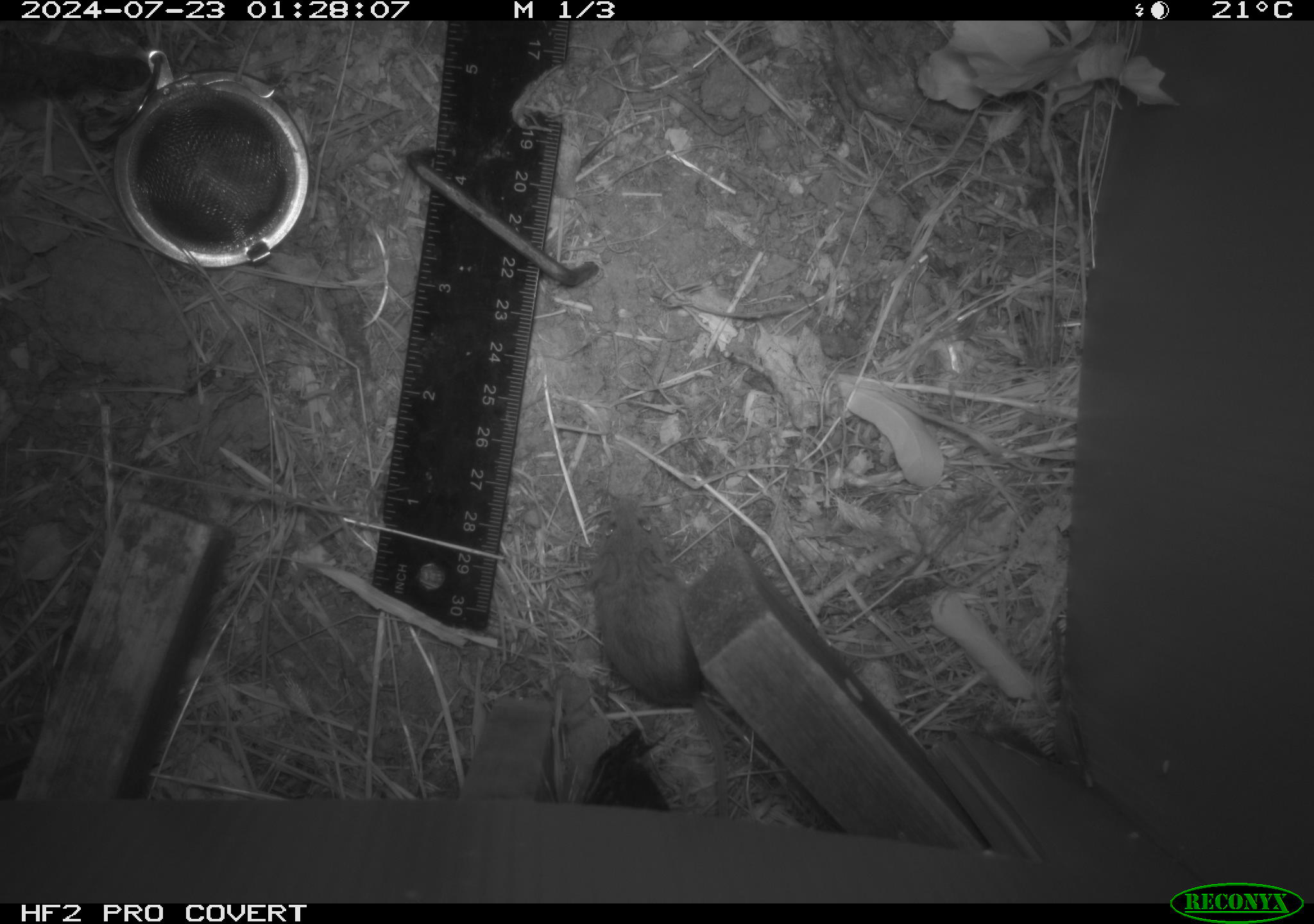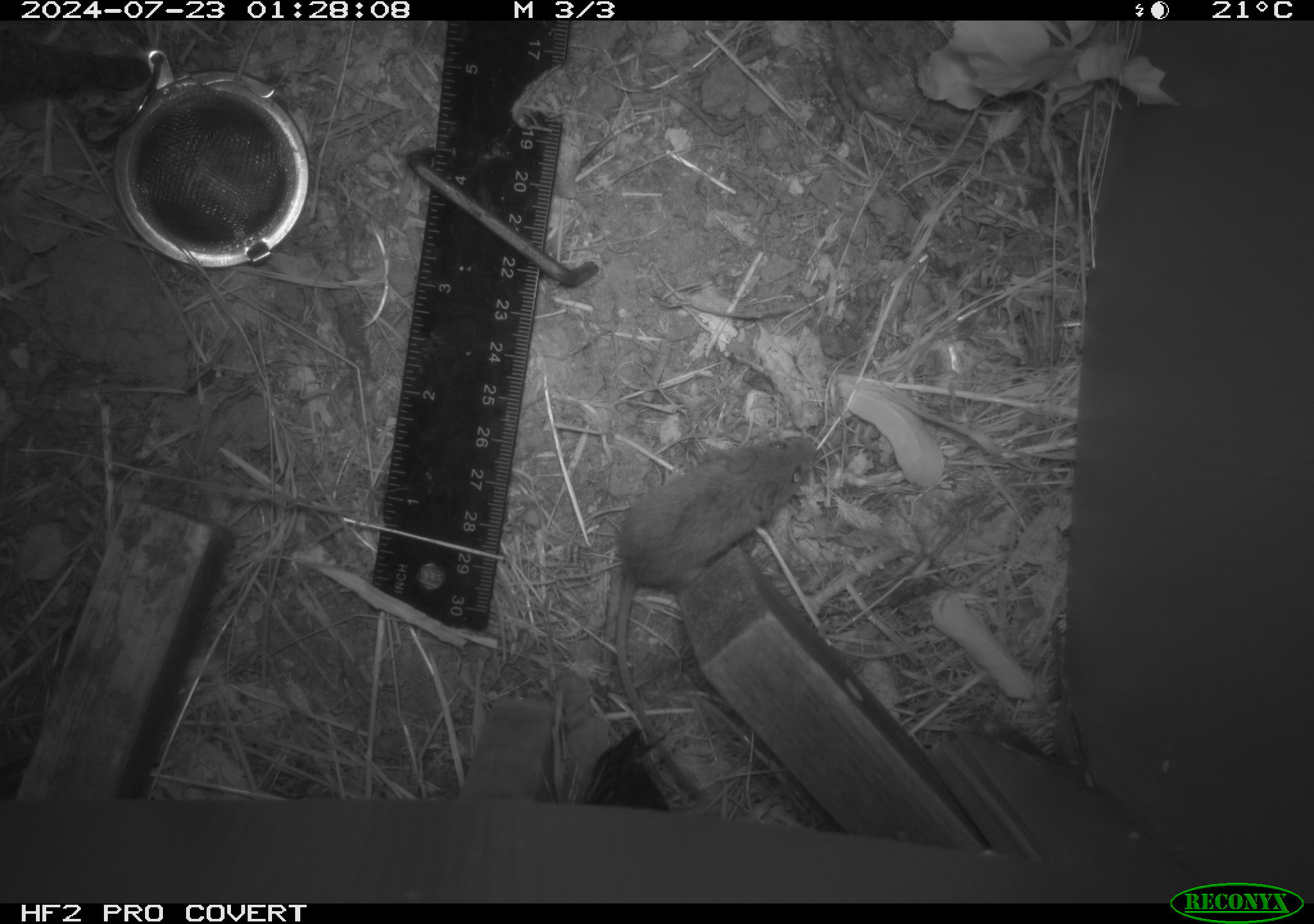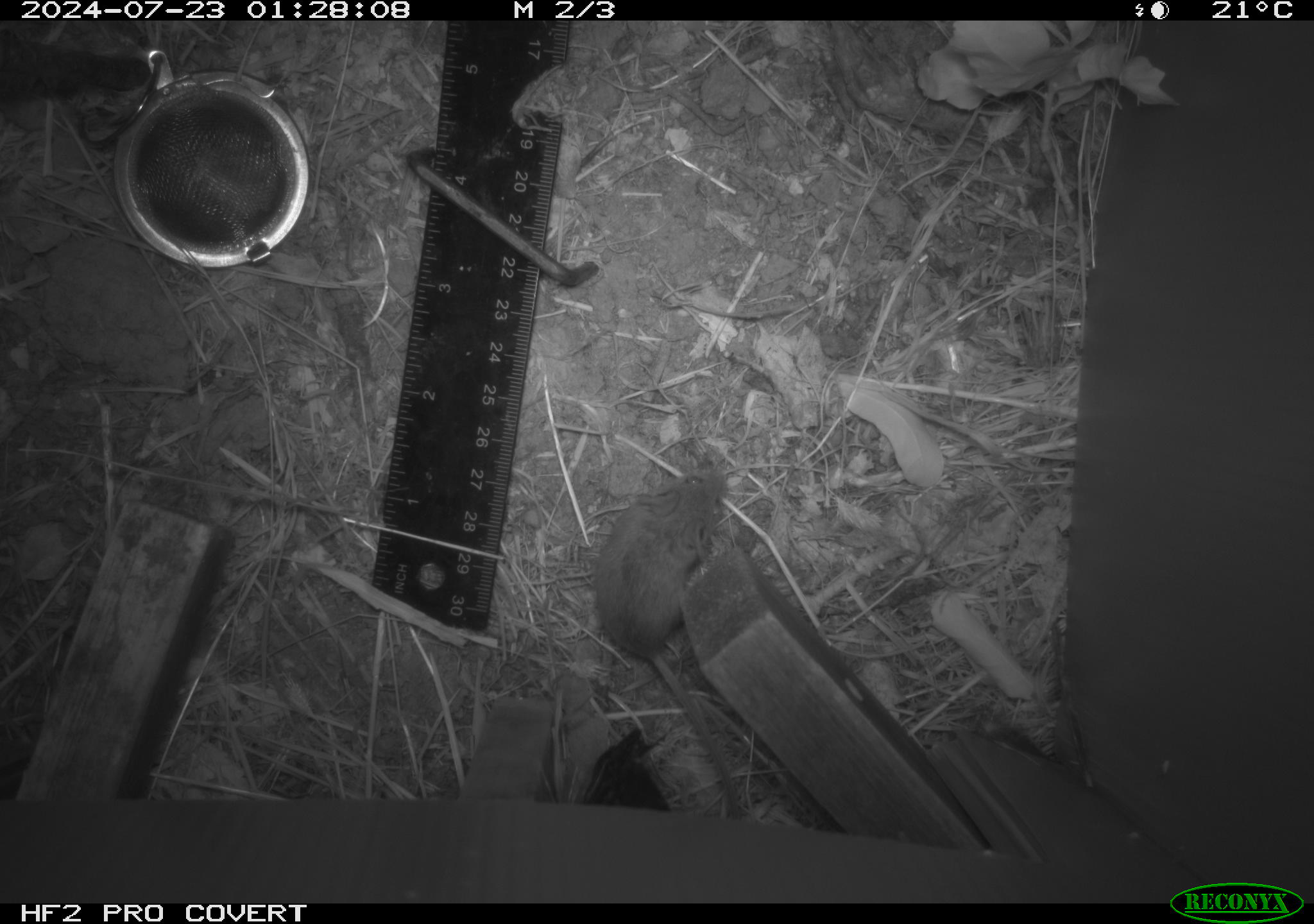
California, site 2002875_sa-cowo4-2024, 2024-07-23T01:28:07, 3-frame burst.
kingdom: Animalia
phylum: Chordata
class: Mammalia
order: Rodentia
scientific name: Rodentia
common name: mouse species